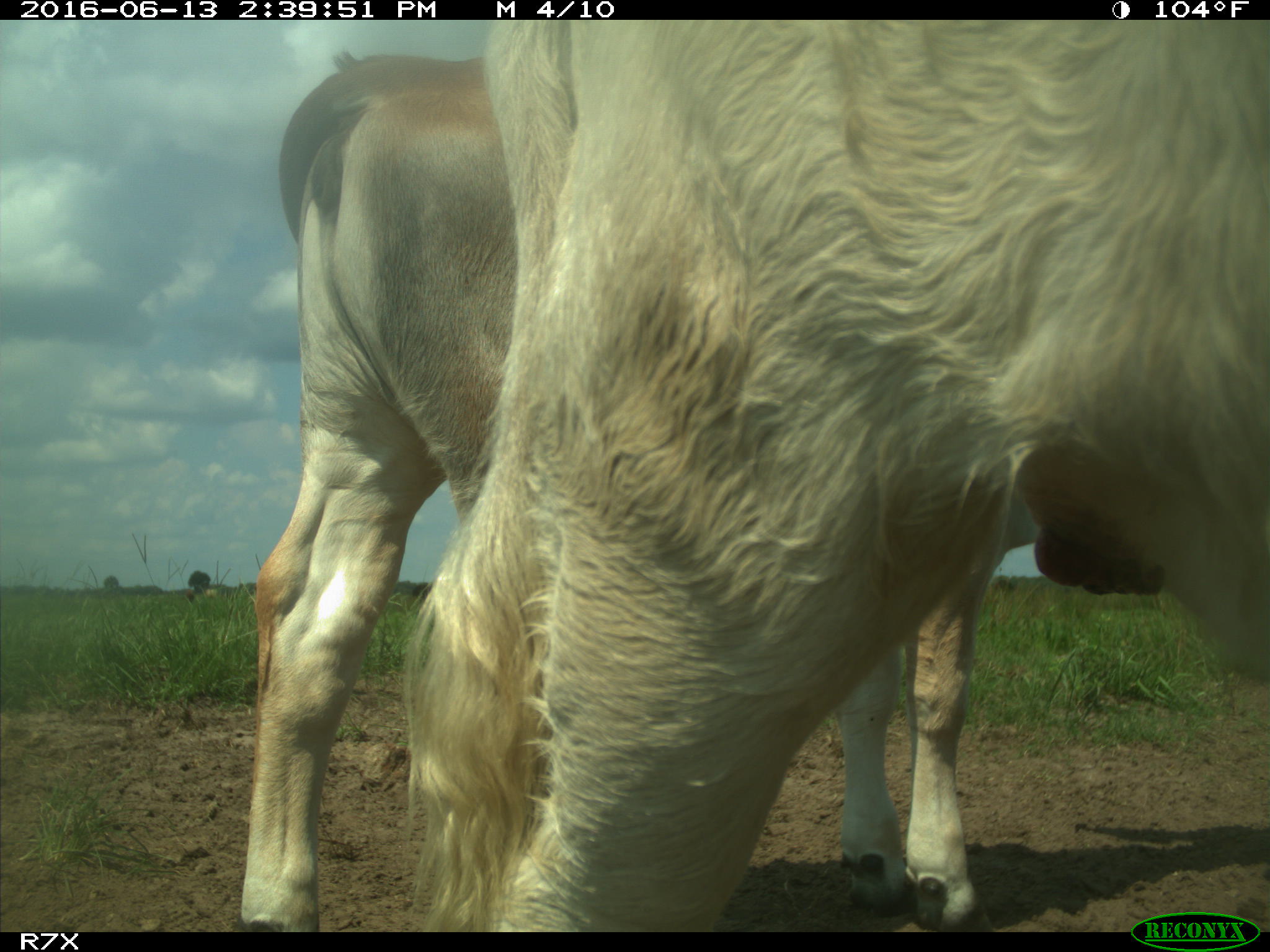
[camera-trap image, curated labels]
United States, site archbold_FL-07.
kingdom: Animalia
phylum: Chordata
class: Mammalia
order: Artiodactyla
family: Bovidae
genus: Bos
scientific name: Bos taurus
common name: domestic cow